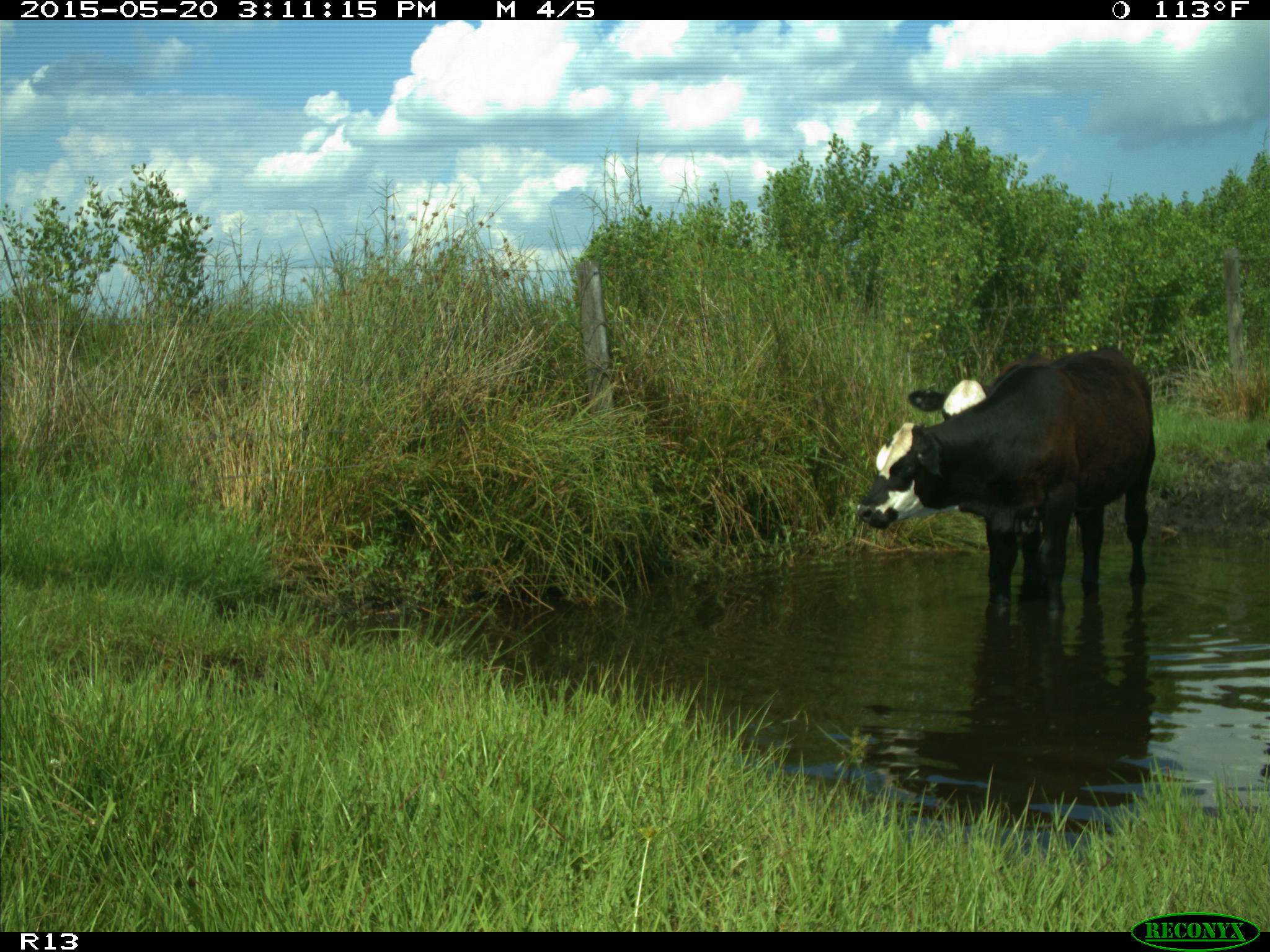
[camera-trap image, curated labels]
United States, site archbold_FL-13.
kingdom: Animalia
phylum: Chordata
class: Mammalia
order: Artiodactyla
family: Bovidae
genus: Bos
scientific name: Bos taurus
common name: domestic cow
Bos taurus (domestic cow).